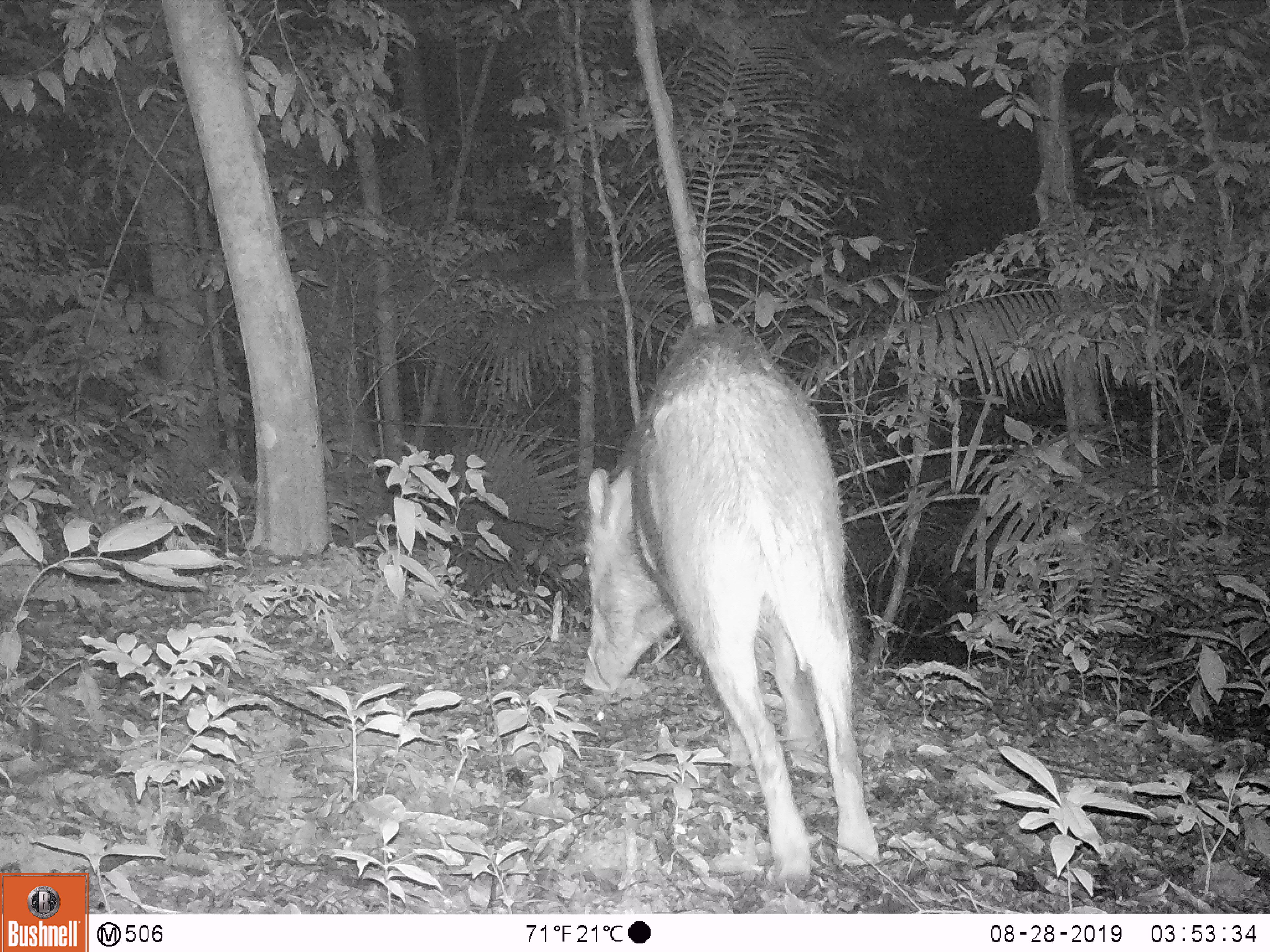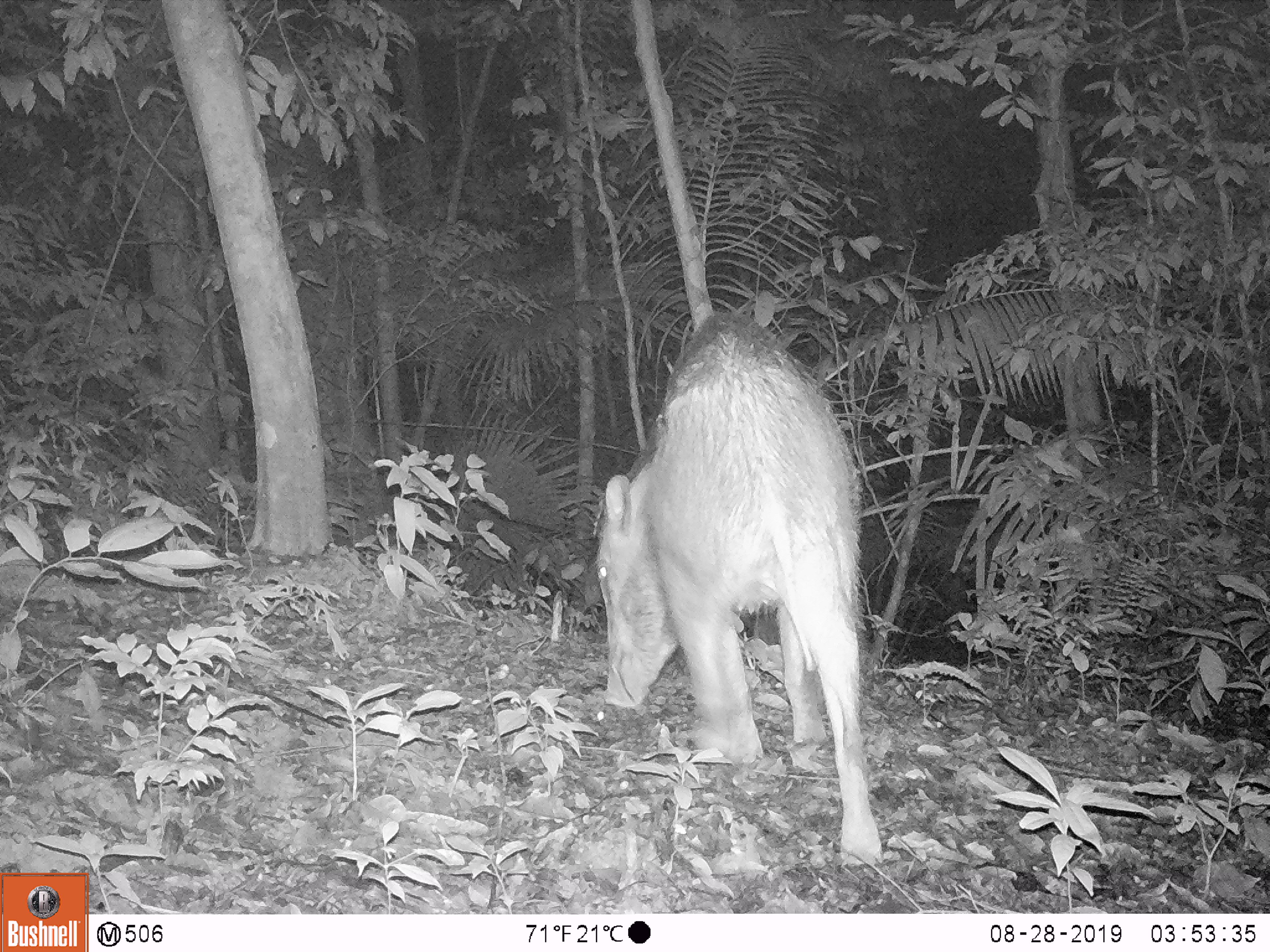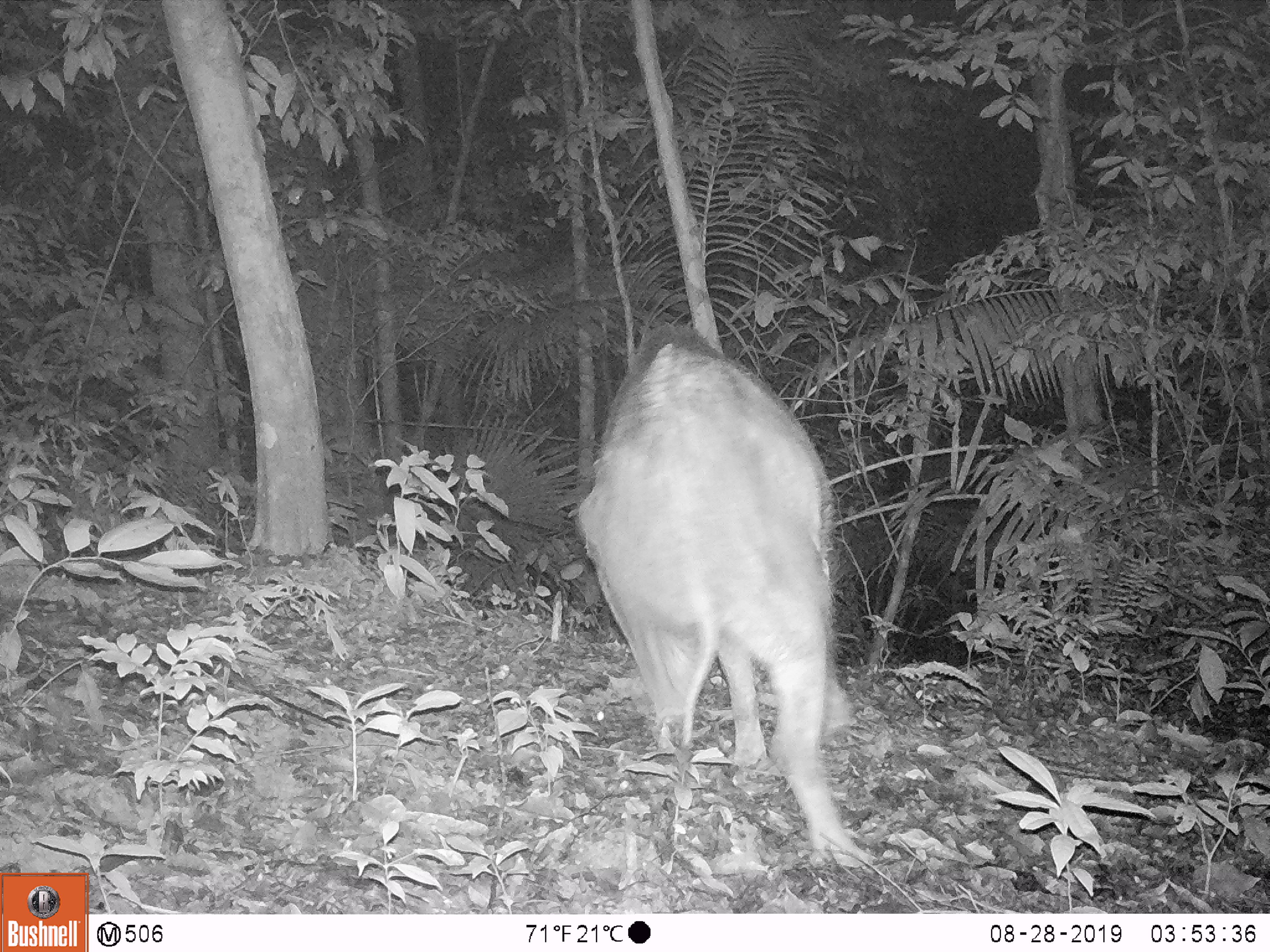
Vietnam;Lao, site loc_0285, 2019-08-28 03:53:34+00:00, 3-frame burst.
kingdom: Animalia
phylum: Chordata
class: Mammalia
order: Artiodactyla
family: Suidae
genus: Sus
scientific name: Sus scrofa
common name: eurasian wild pig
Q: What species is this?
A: Eurasian wild pig (Sus scrofa).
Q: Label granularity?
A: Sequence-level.